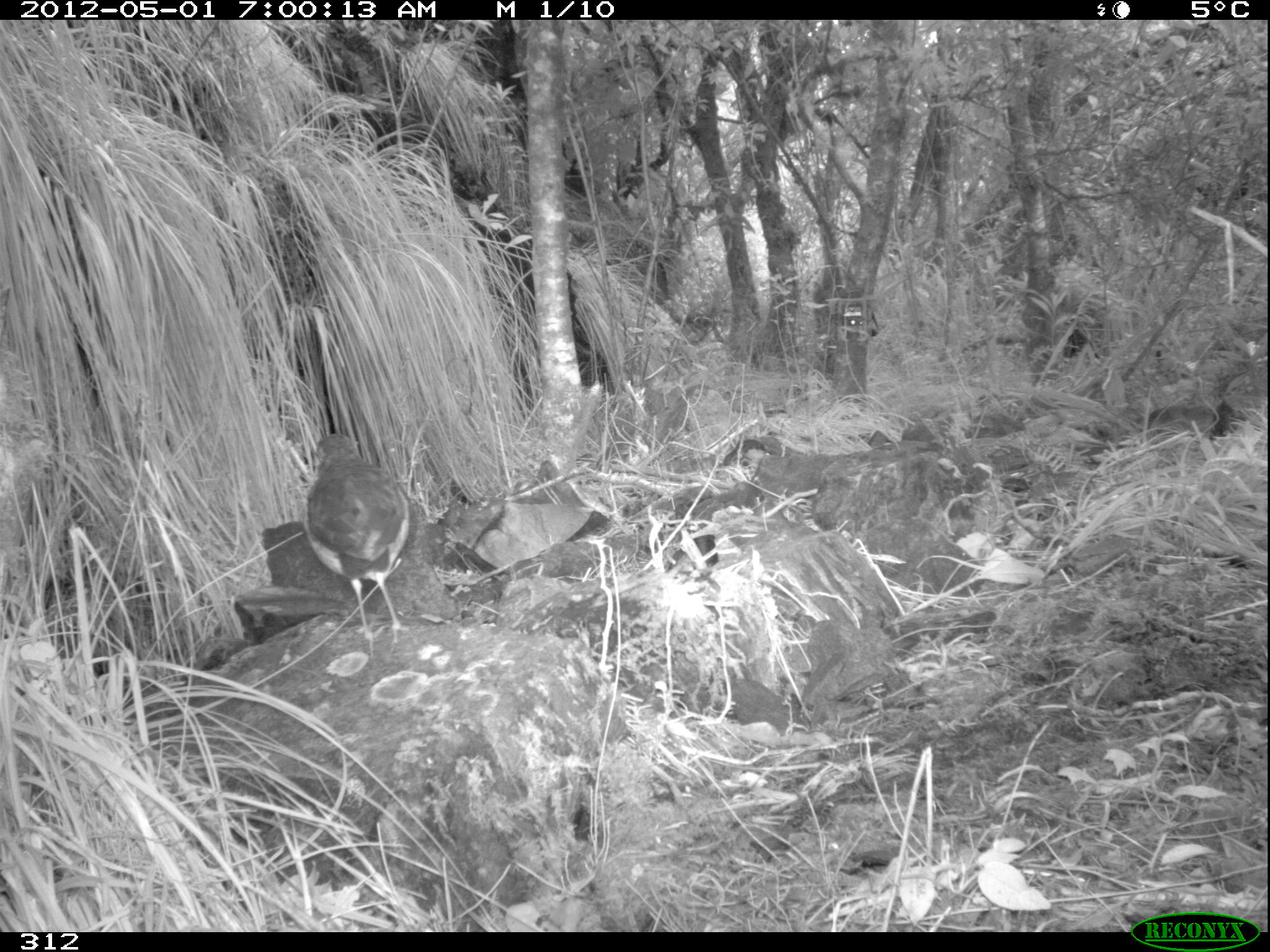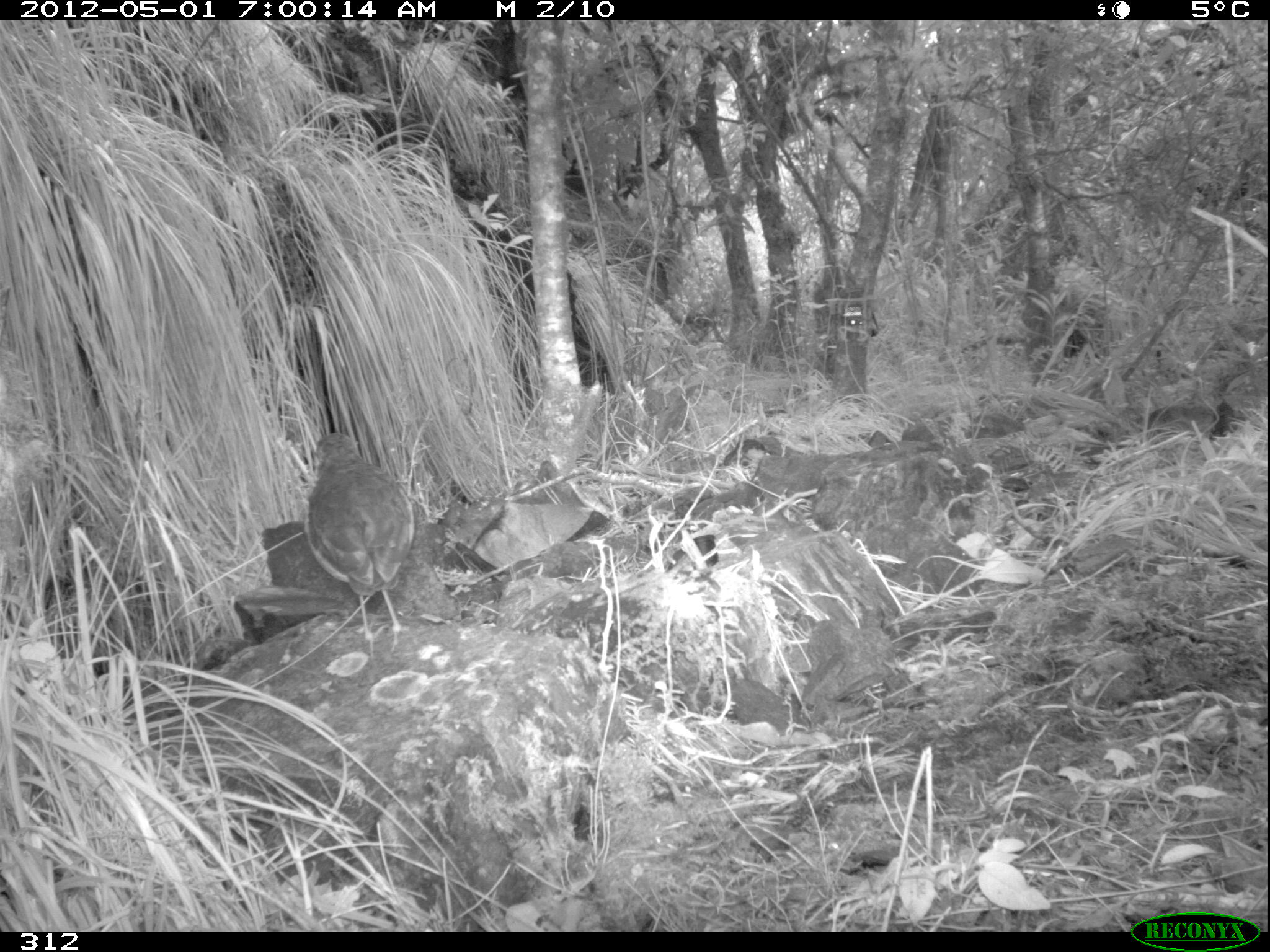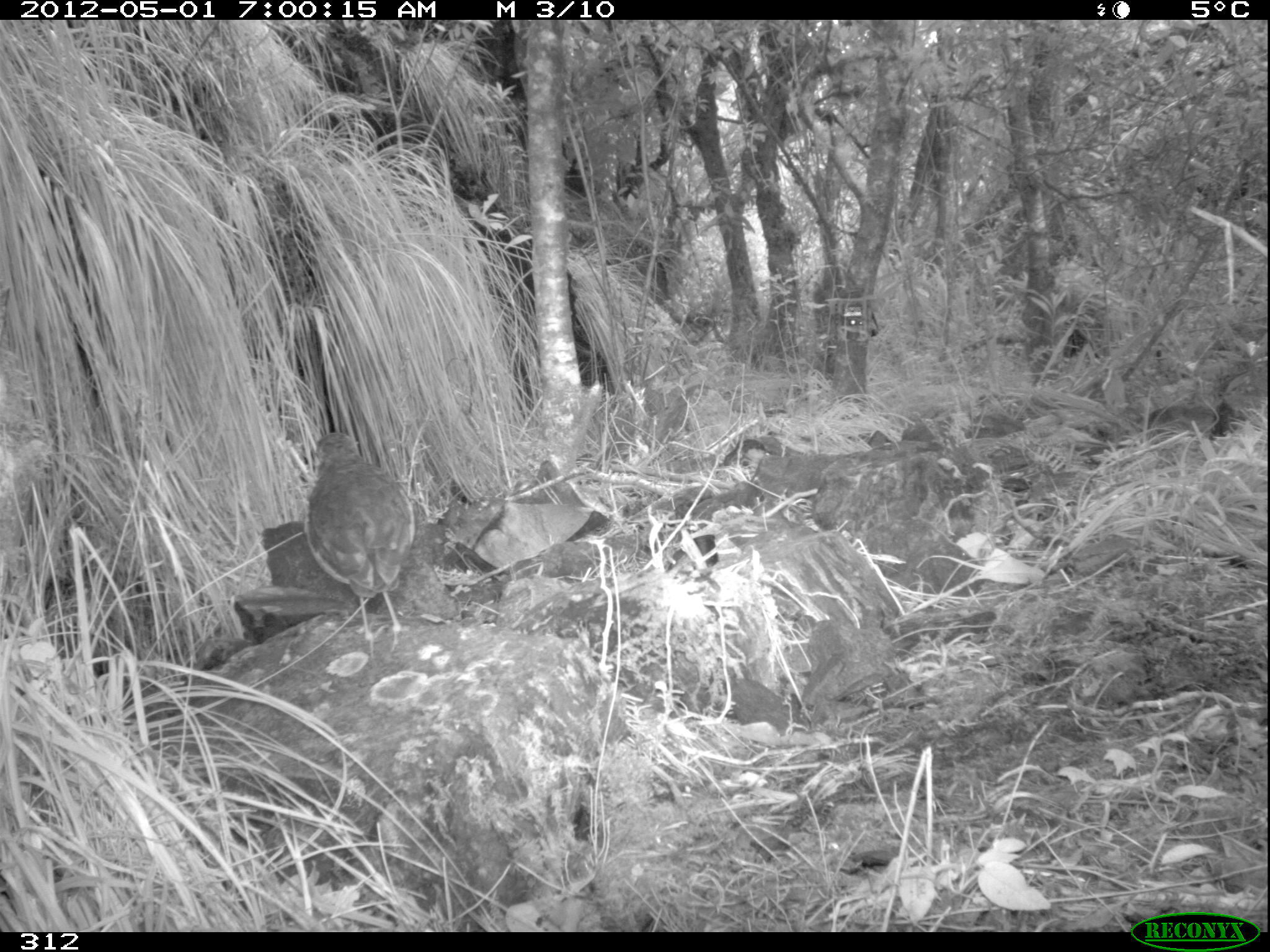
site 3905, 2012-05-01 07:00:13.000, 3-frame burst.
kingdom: Animalia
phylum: Chordata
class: Aves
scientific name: Aves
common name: bird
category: unknown bird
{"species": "unknown bird (bird) (Aves)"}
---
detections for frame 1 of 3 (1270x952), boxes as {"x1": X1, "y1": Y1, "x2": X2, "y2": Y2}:
unknown bird: {"x1": 302, "y1": 432, "x2": 413, "y2": 657}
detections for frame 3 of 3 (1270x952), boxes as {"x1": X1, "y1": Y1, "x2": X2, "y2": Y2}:
unknown bird: {"x1": 303, "y1": 431, "x2": 416, "y2": 656}